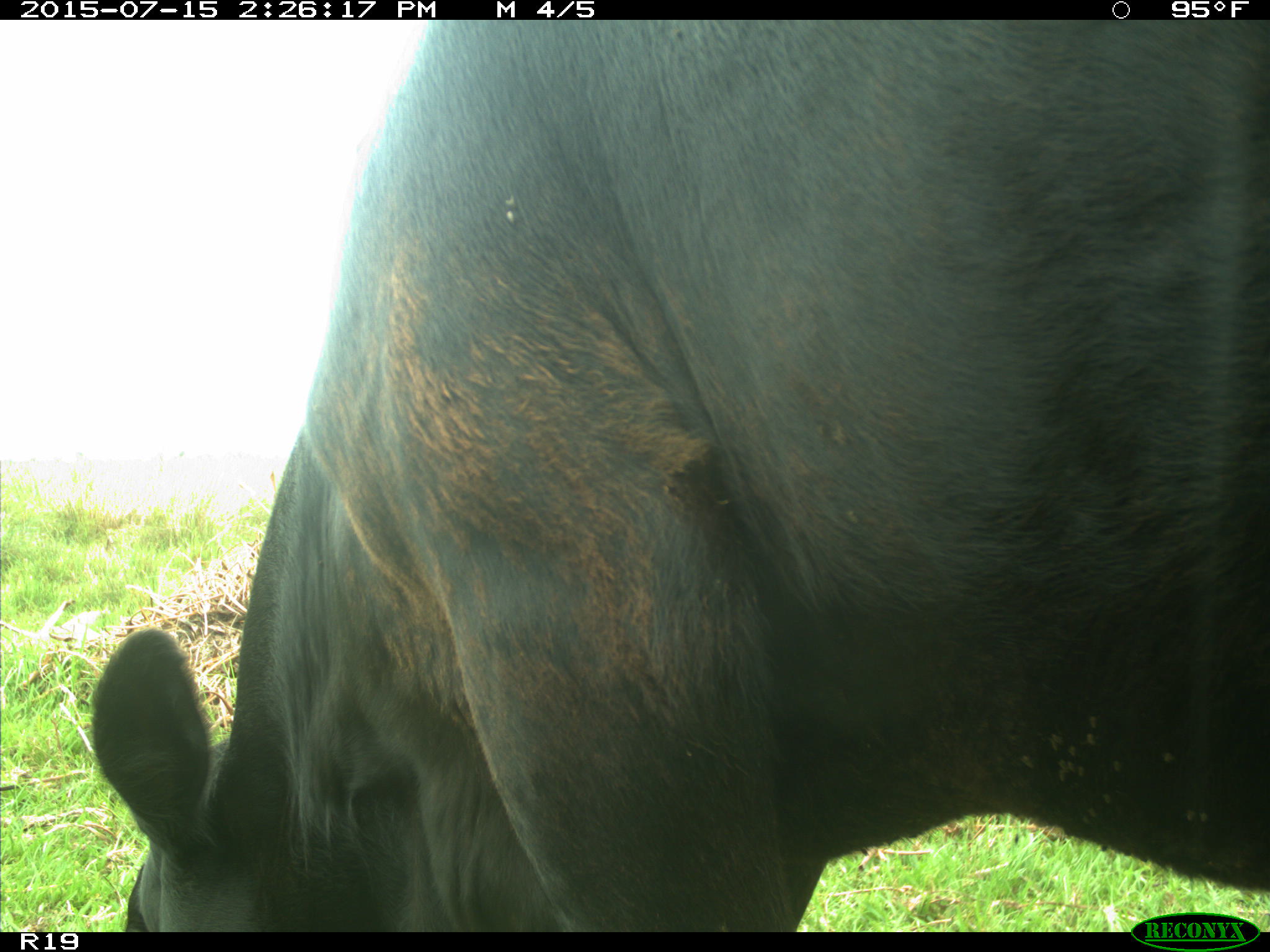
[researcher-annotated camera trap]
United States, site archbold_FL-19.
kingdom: Animalia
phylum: Chordata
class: Mammalia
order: Artiodactyla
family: Bovidae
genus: Bos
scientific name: Bos taurus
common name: domestic cow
Bos taurus (domestic cow).